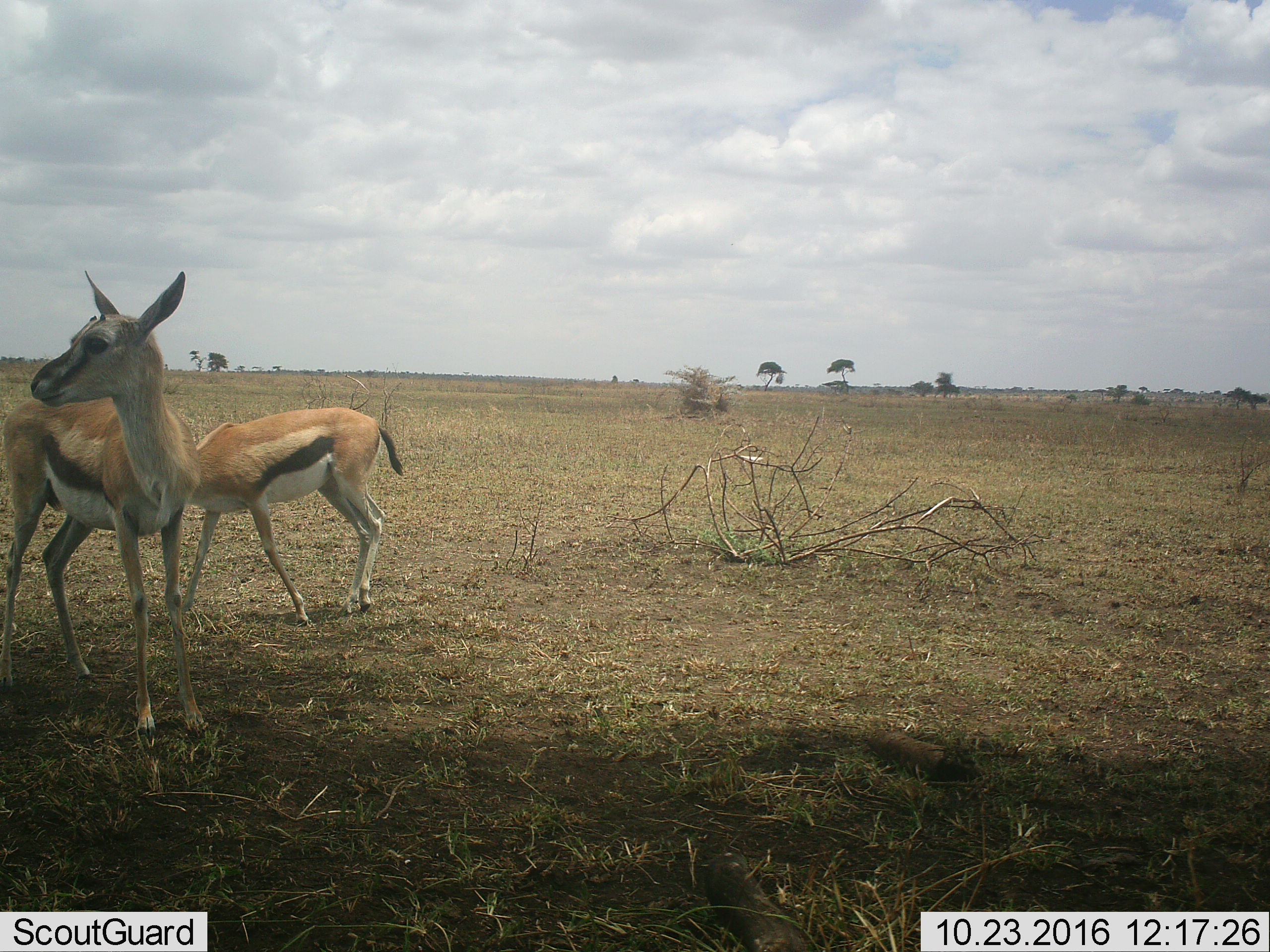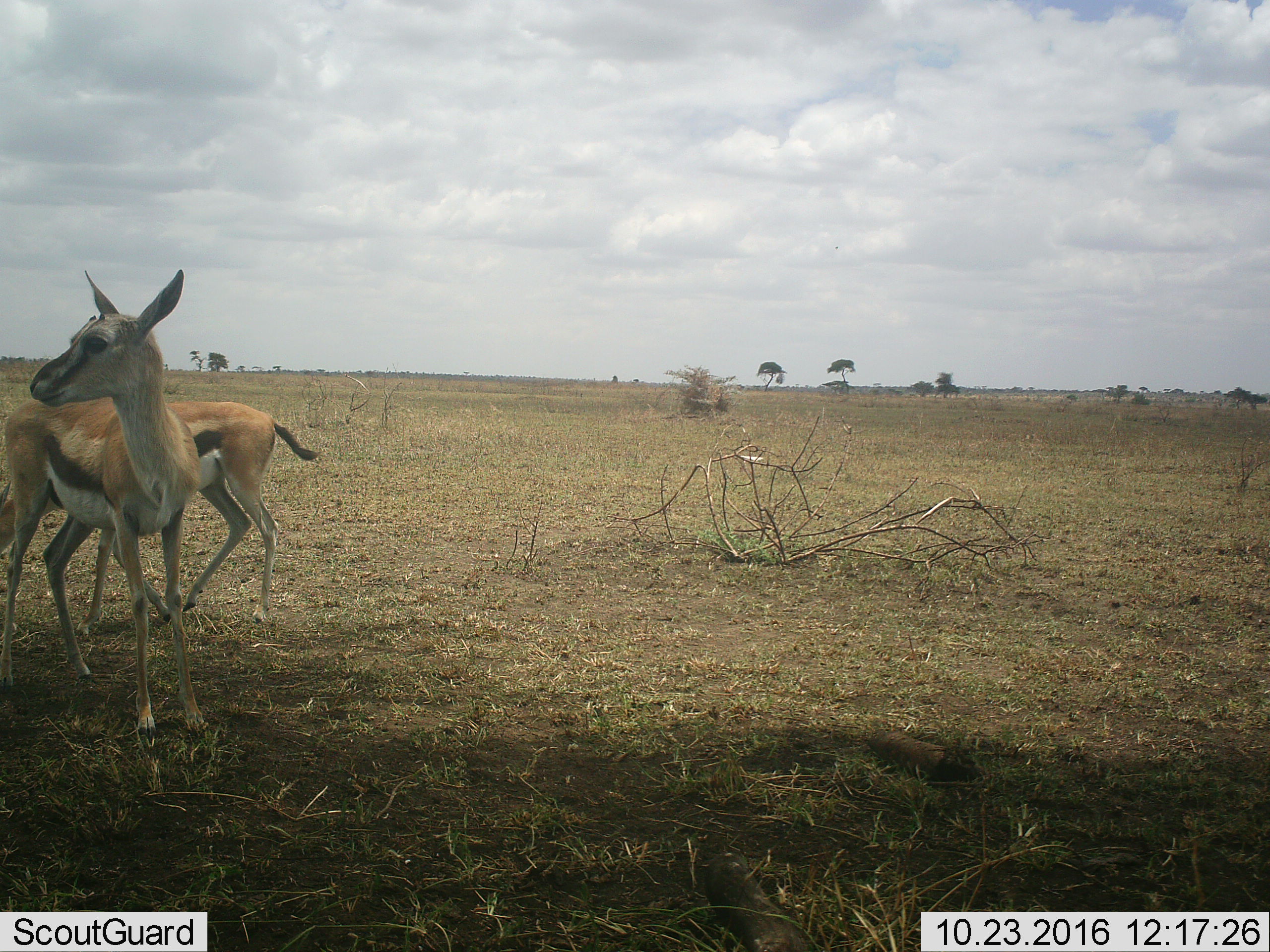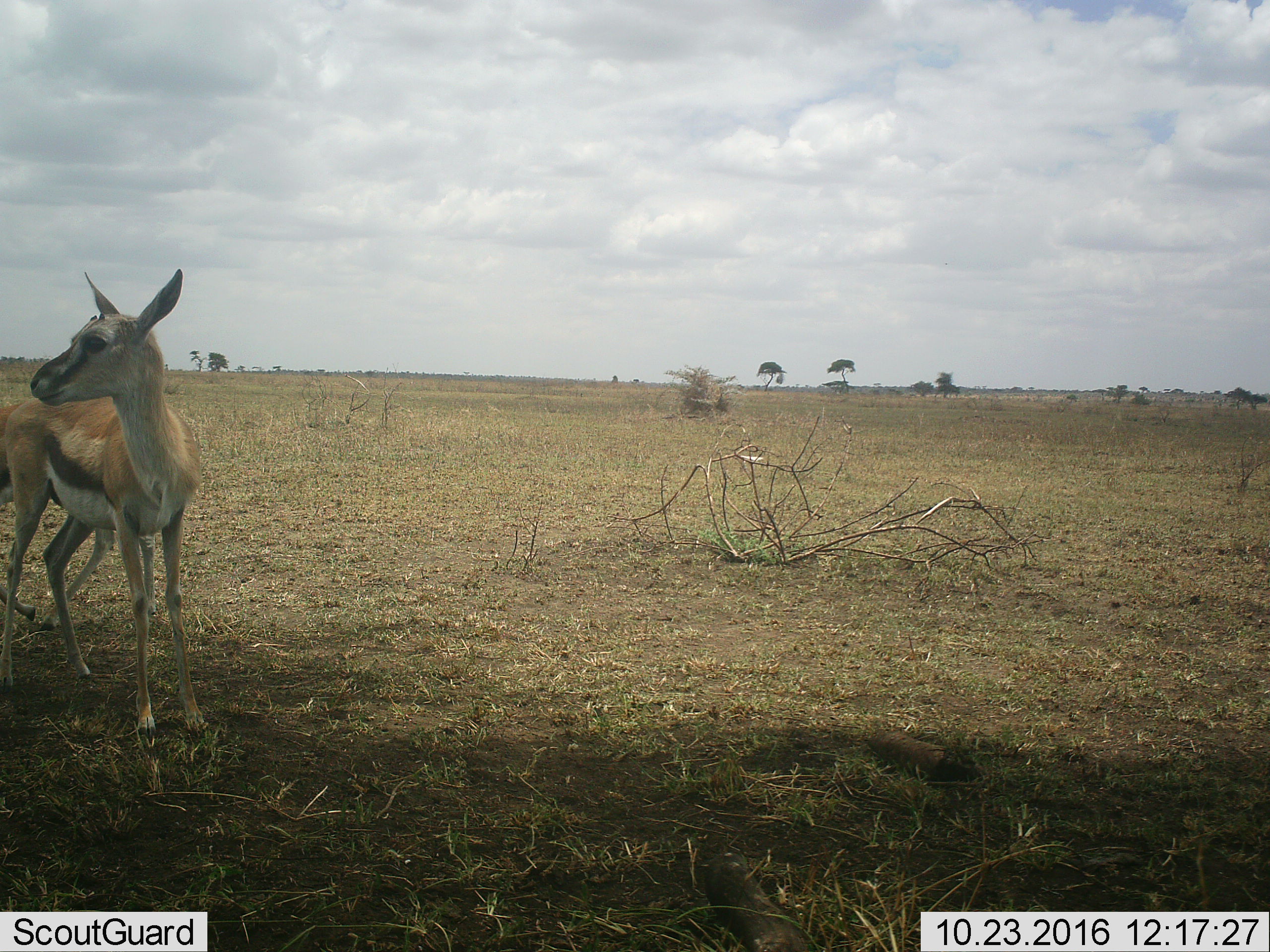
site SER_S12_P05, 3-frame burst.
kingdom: Animalia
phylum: Chordata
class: Mammalia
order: Artiodactyla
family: Bovidae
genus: Eudorcas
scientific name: Eudorcas thomsonii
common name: thomson's gazelle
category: gazellethomsons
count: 2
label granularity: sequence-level